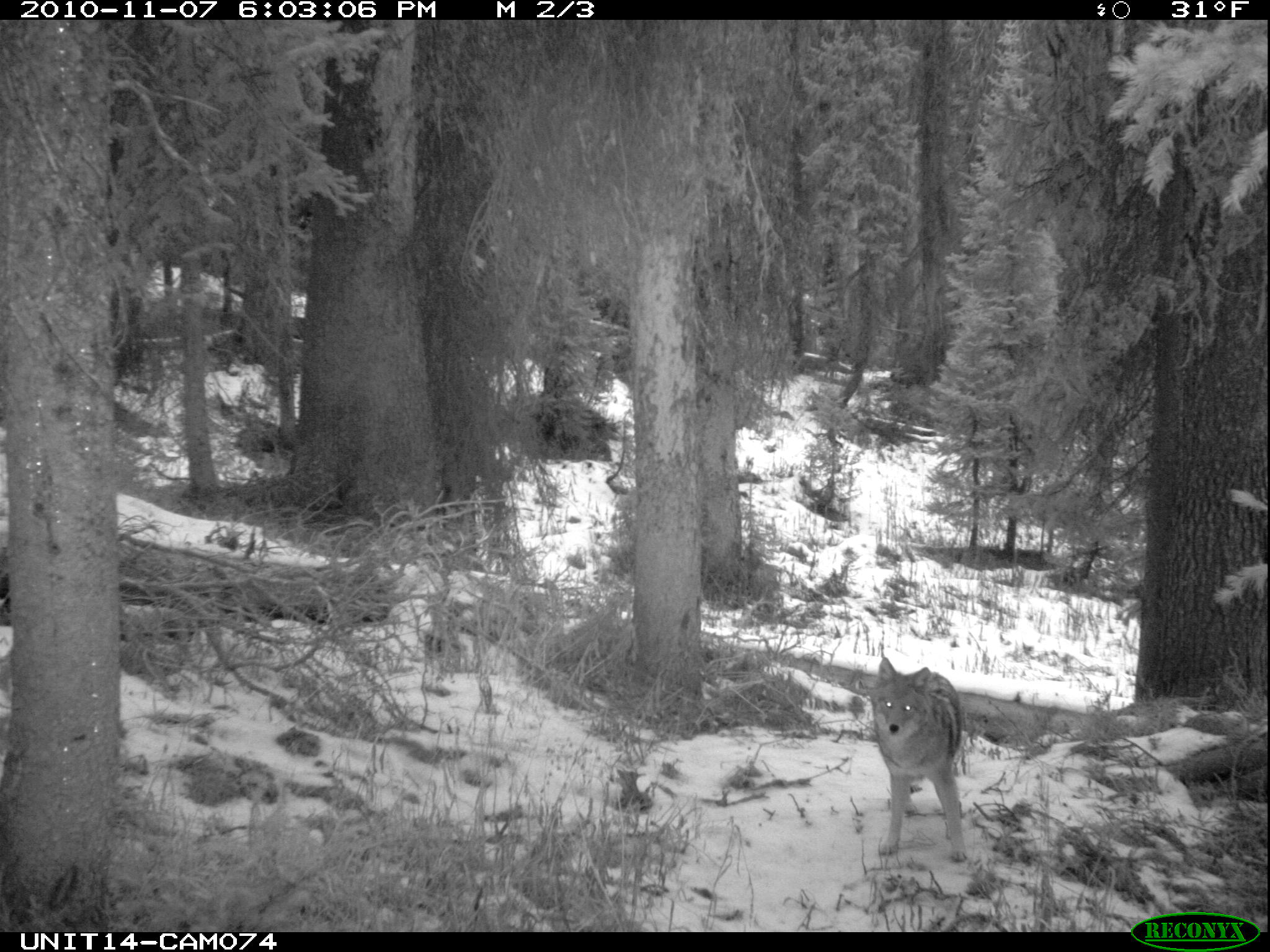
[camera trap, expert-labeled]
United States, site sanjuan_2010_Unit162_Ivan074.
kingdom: Animalia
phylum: Chordata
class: Mammalia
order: Carnivora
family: Canidae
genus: Canis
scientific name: Canis latrans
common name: coyote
Canis latrans (coyote).